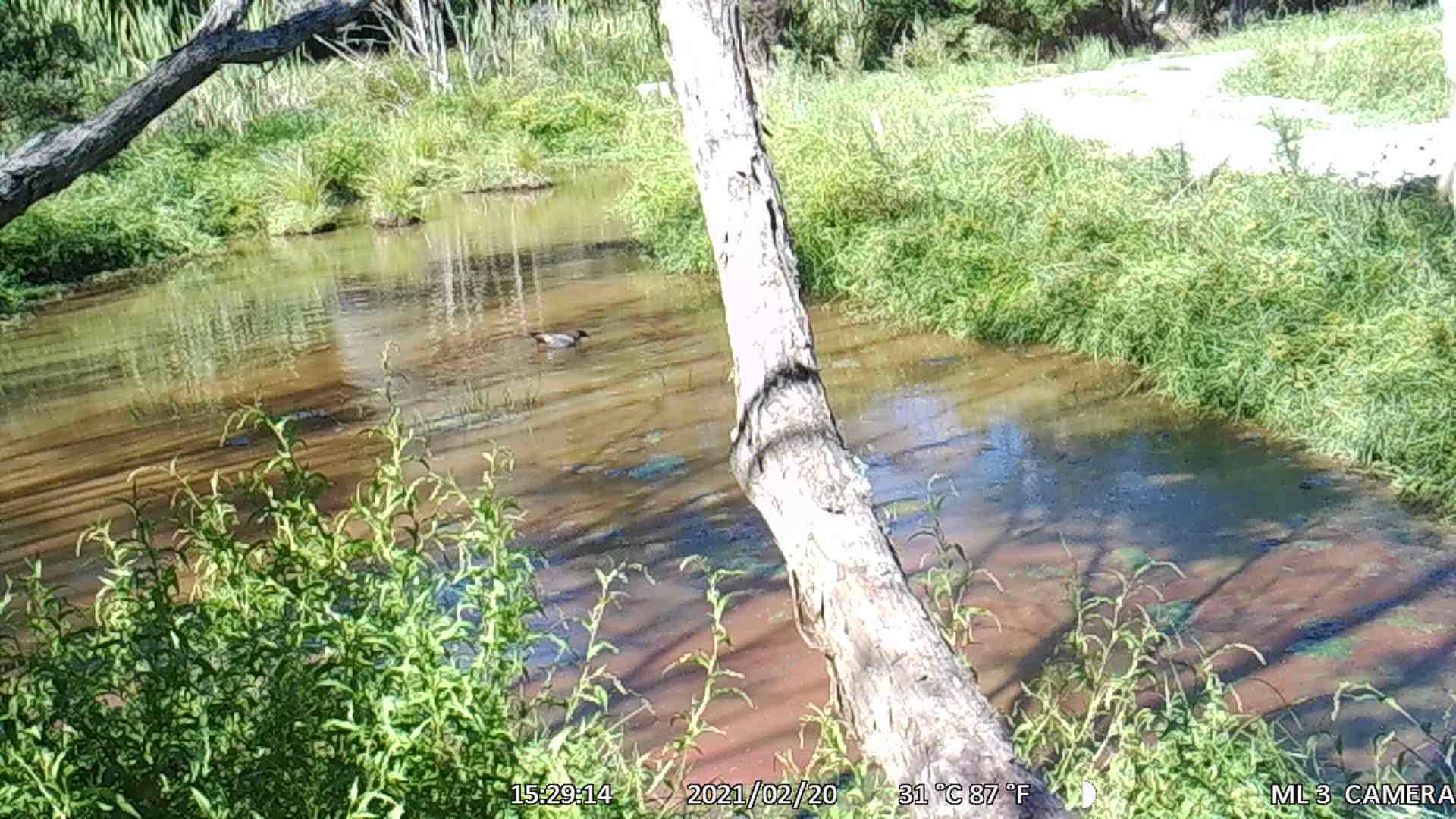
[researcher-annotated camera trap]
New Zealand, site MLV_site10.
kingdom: Animalia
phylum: Chordata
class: Aves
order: Anseriformes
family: Anatidae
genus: Anas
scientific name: Anas platyrhynchos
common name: mallard